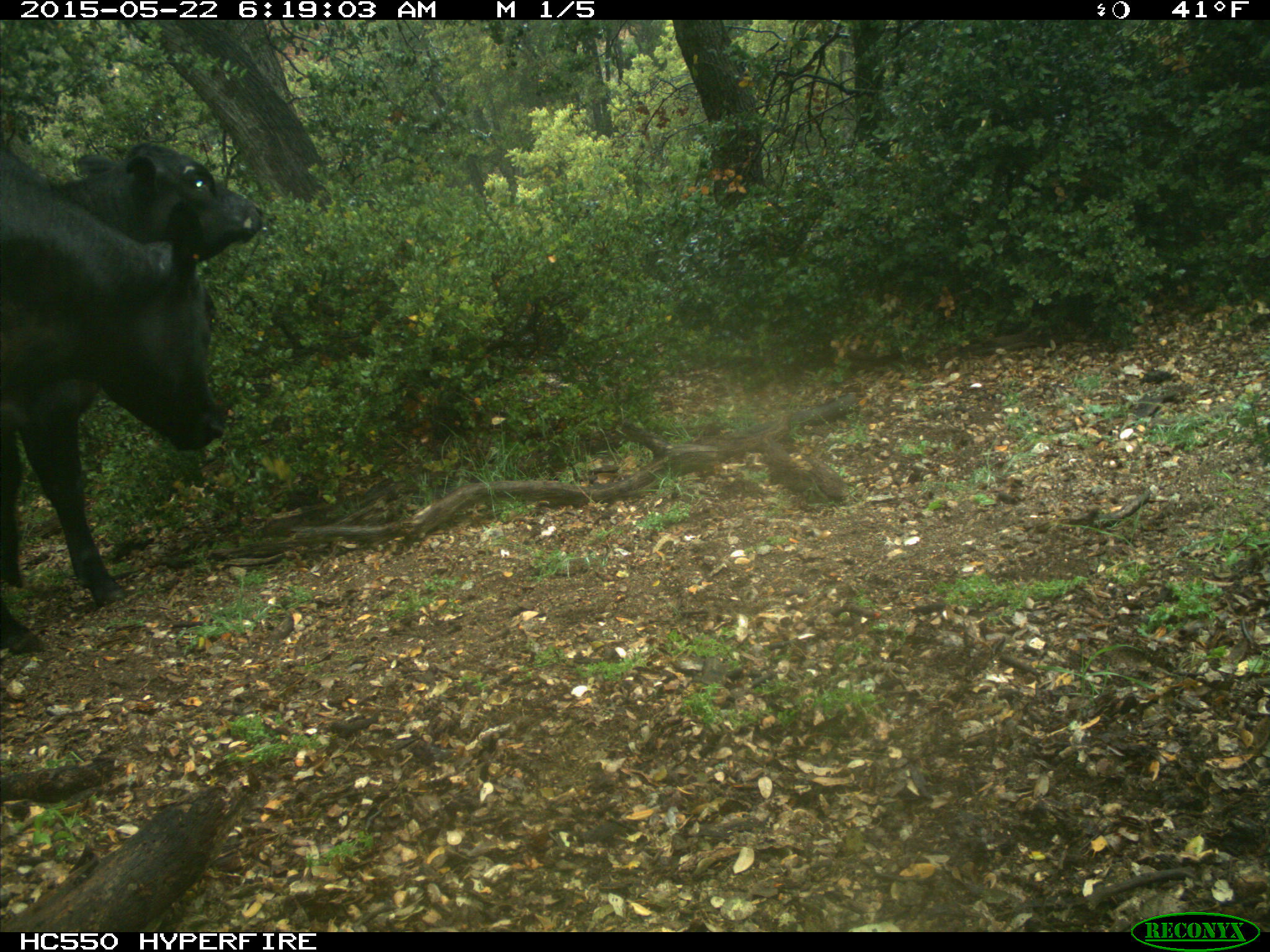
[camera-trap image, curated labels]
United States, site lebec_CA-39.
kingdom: Animalia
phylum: Chordata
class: Mammalia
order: Artiodactyla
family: Bovidae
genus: Bos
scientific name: Bos taurus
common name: domestic cow